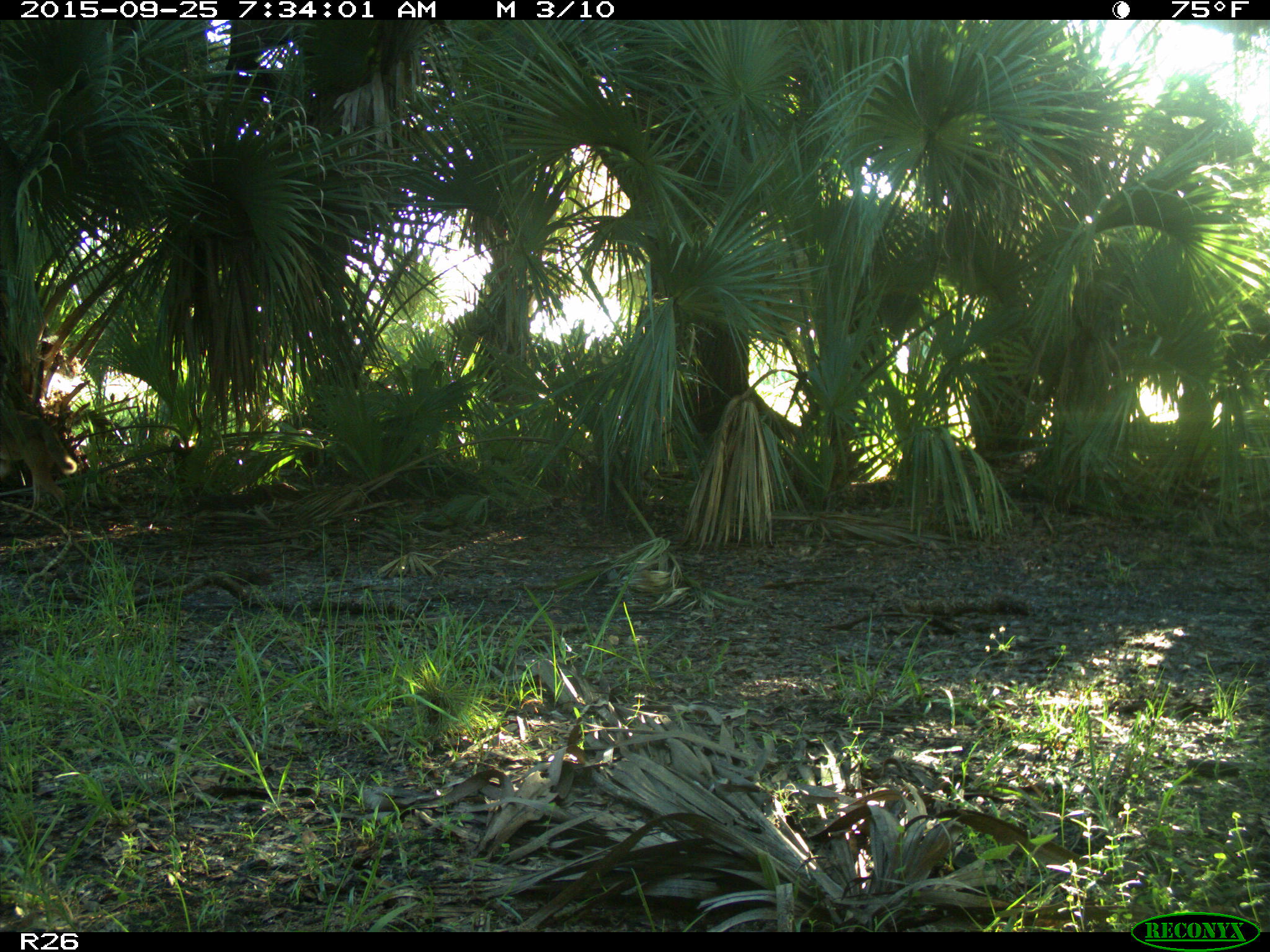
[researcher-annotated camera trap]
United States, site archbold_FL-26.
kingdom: Animalia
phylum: Chordata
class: Mammalia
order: Carnivora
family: Canidae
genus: Canis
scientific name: Canis latrans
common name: coyote